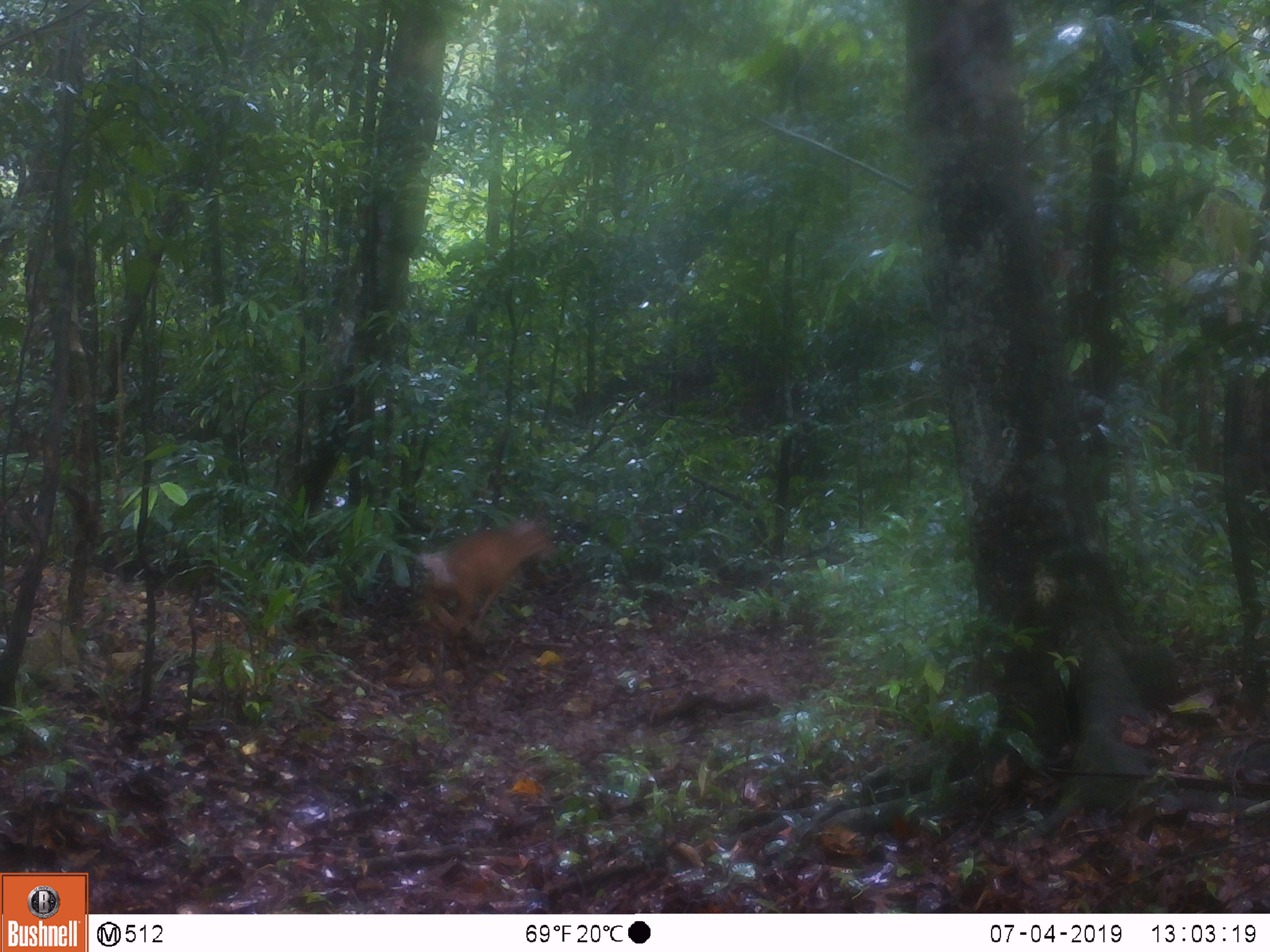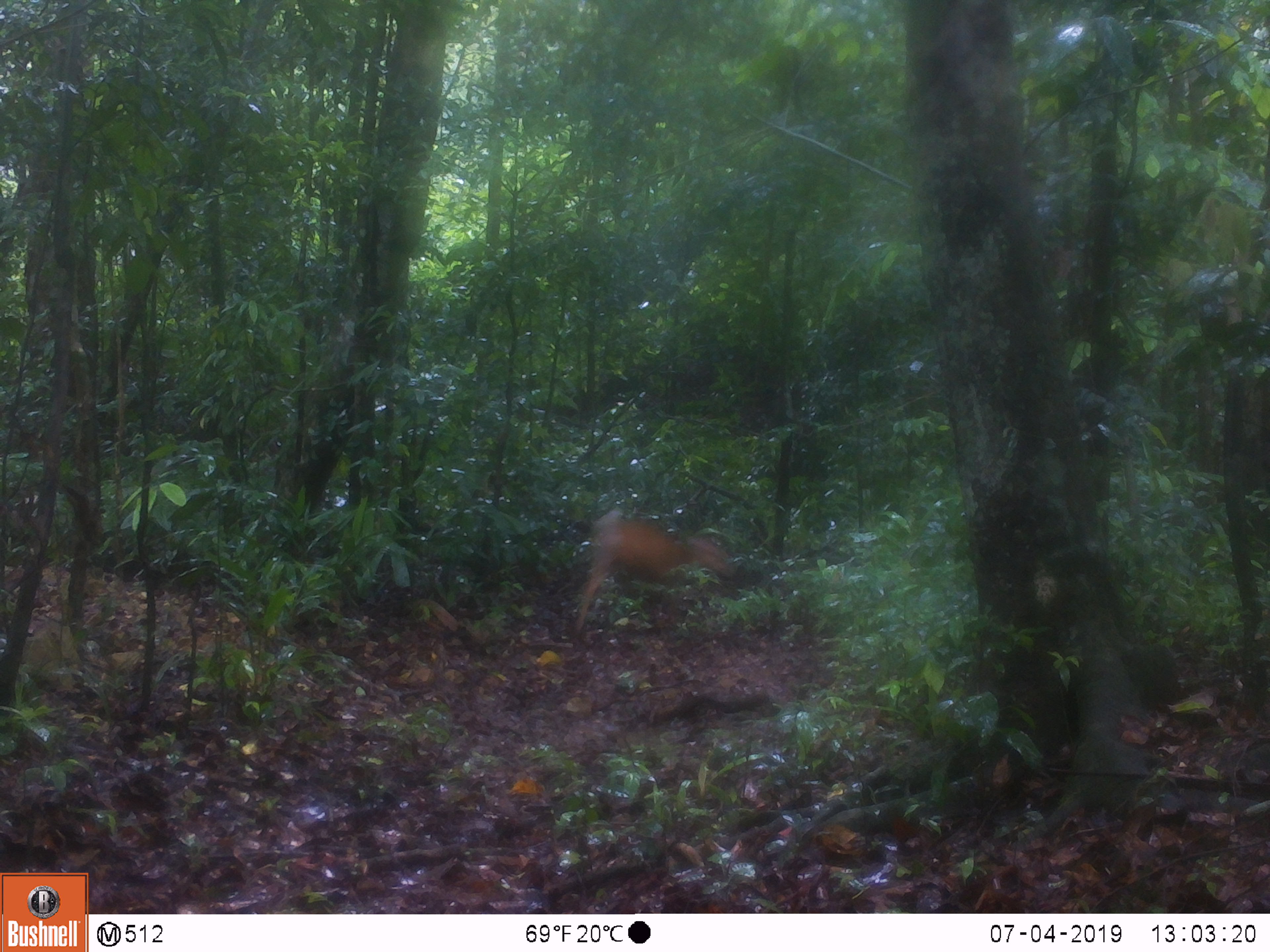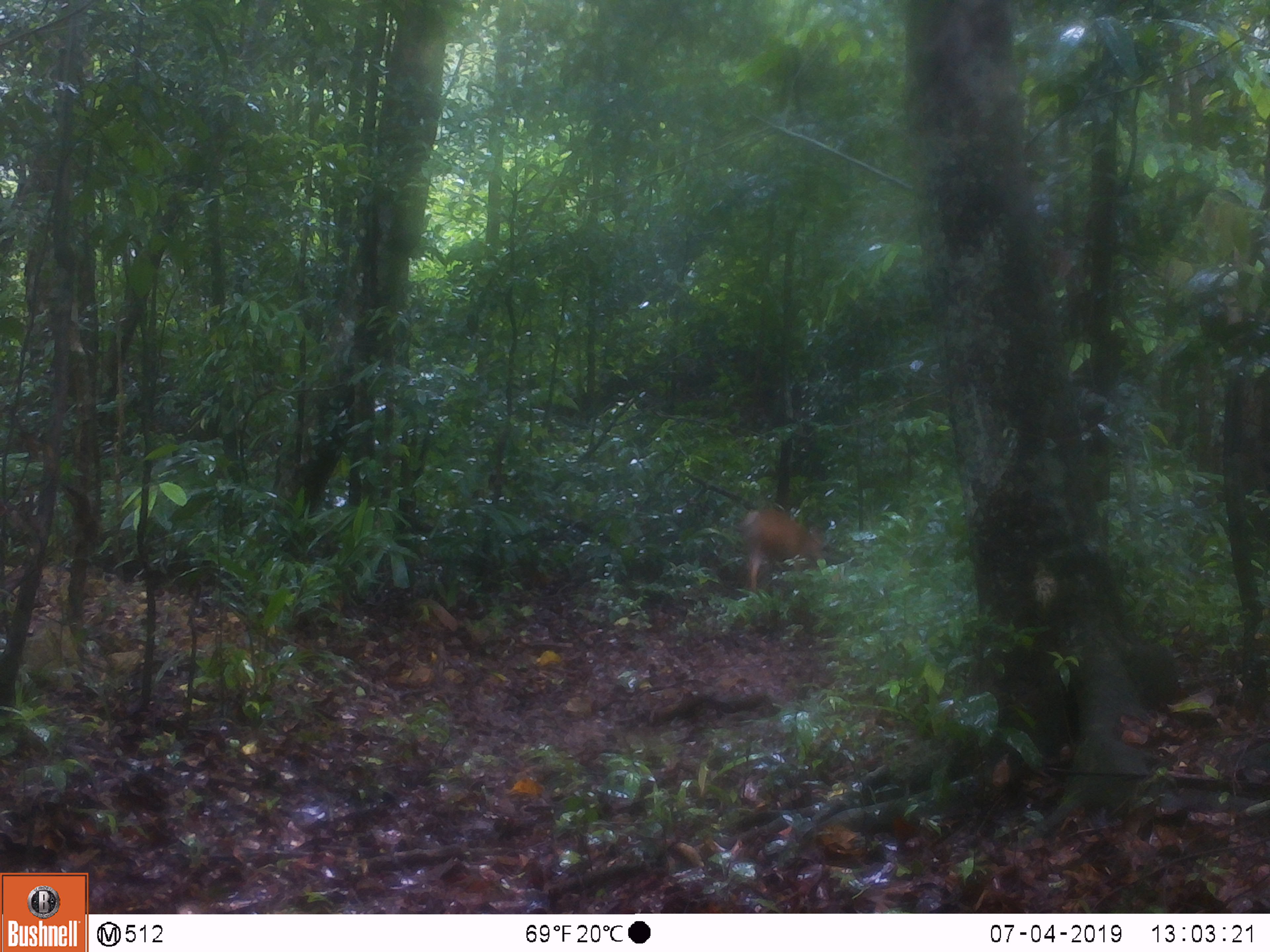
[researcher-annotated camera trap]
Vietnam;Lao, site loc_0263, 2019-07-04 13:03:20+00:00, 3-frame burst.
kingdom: Animalia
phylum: Chordata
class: Mammalia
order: Artiodactyla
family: Cervidae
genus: Muntiacus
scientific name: Muntiacus vuquangensis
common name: large-antlered muntjac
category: large antlered muntjac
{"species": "large antlered muntjac (large-antlered muntjac) (Muntiacus vuquangensis)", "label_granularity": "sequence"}